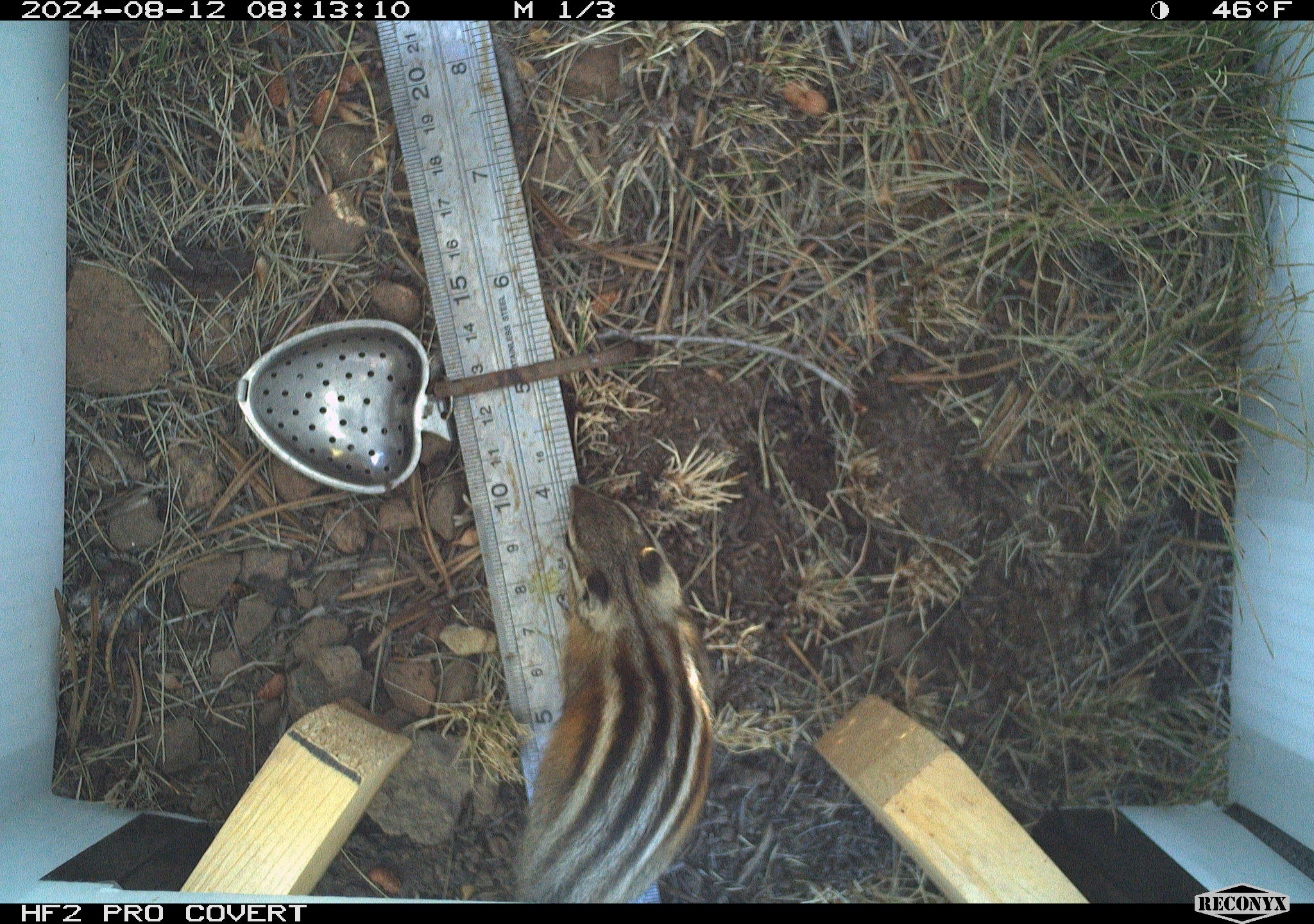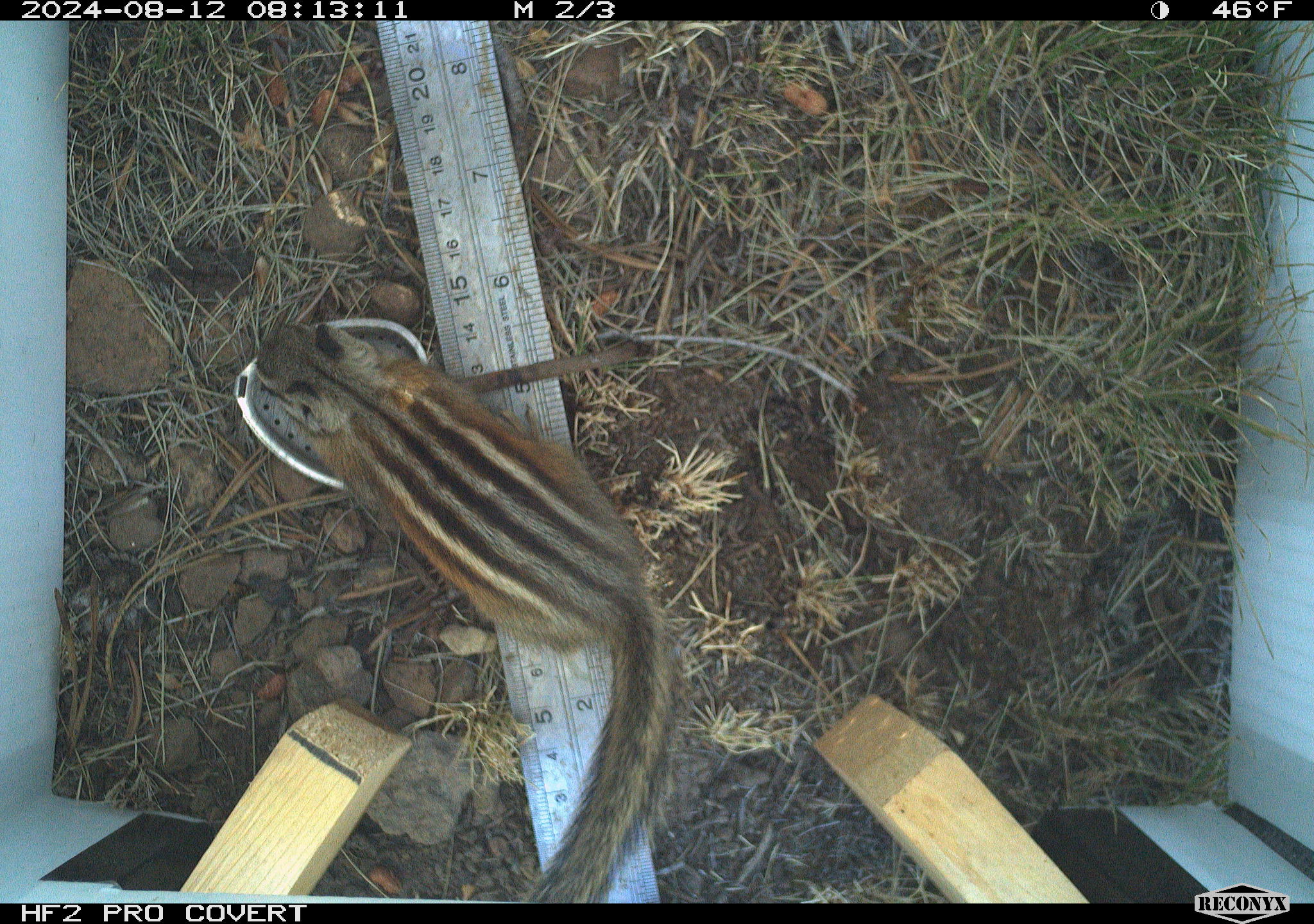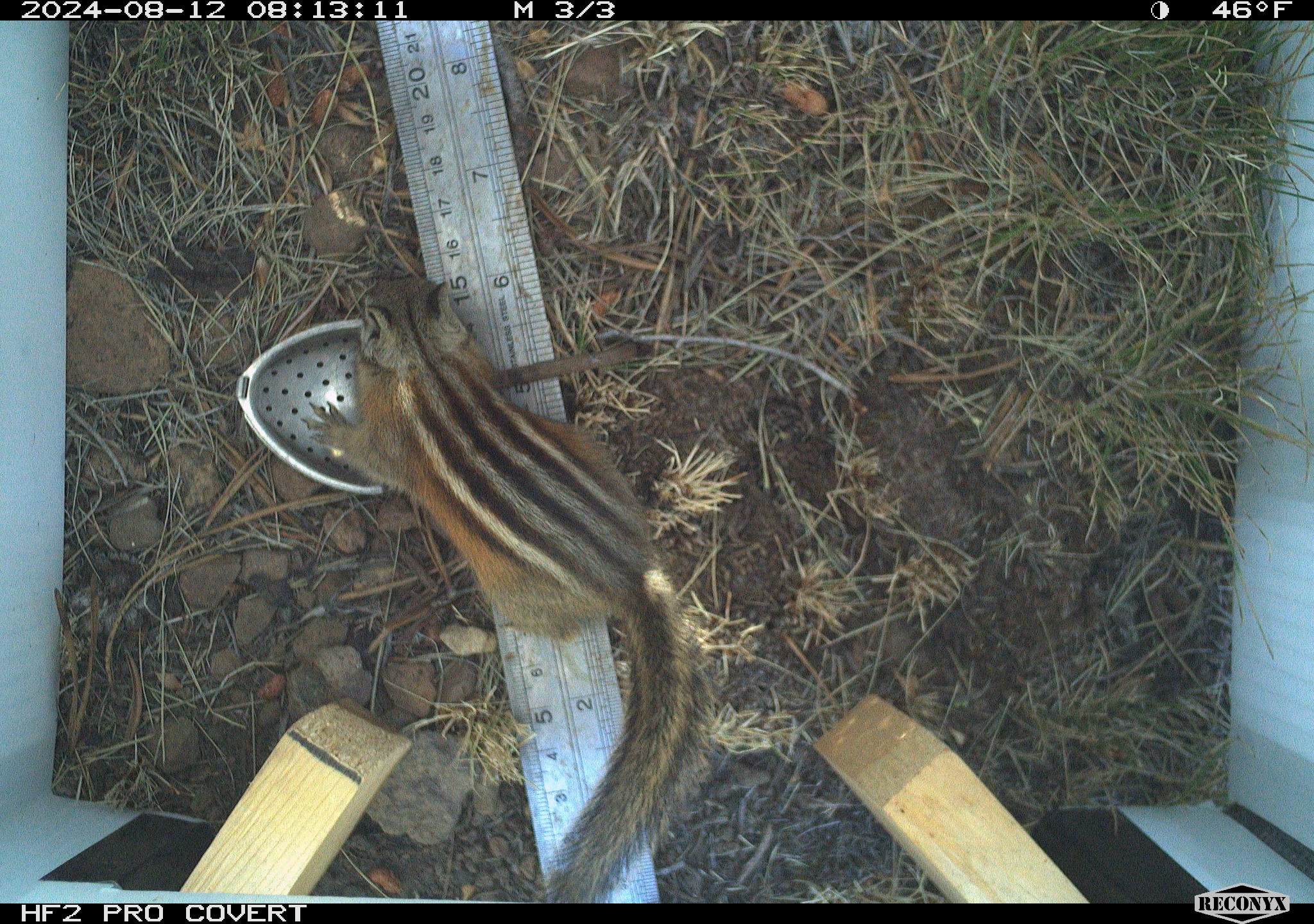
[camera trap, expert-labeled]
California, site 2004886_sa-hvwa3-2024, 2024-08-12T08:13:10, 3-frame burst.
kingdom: Animalia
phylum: Chordata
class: Mammalia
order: Rodentia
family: Sciuridae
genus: Neotamias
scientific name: Neotamias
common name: western chipmunks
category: neotamias species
Neotamias species (western chipmunks) (Neotamias).